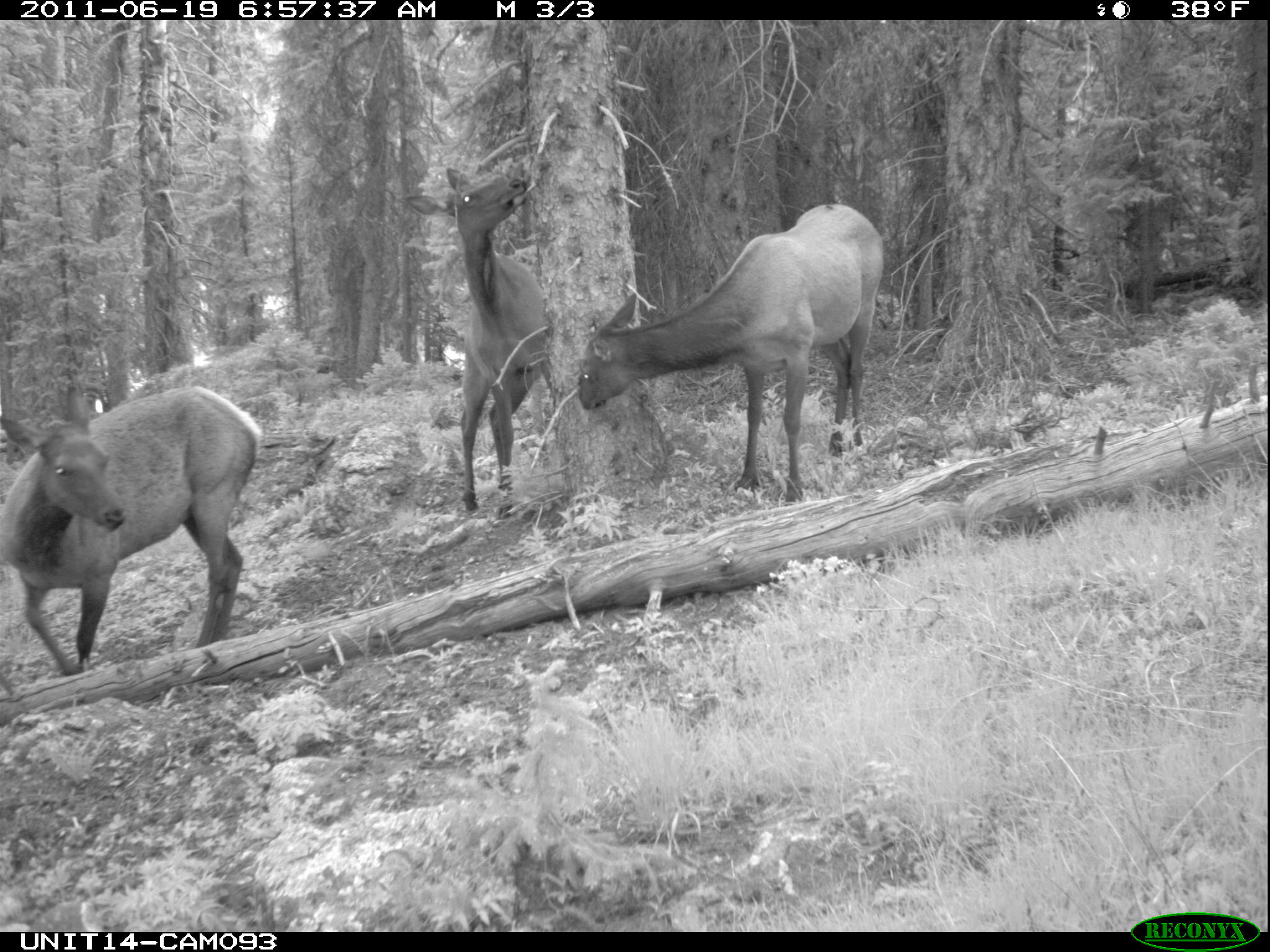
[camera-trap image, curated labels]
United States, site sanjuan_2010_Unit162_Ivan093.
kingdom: Animalia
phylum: Chordata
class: Mammalia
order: Artiodactyla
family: Cervidae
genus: Cervus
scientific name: Cervus elaphus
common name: red deer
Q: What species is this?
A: Cervus elaphus (red deer).